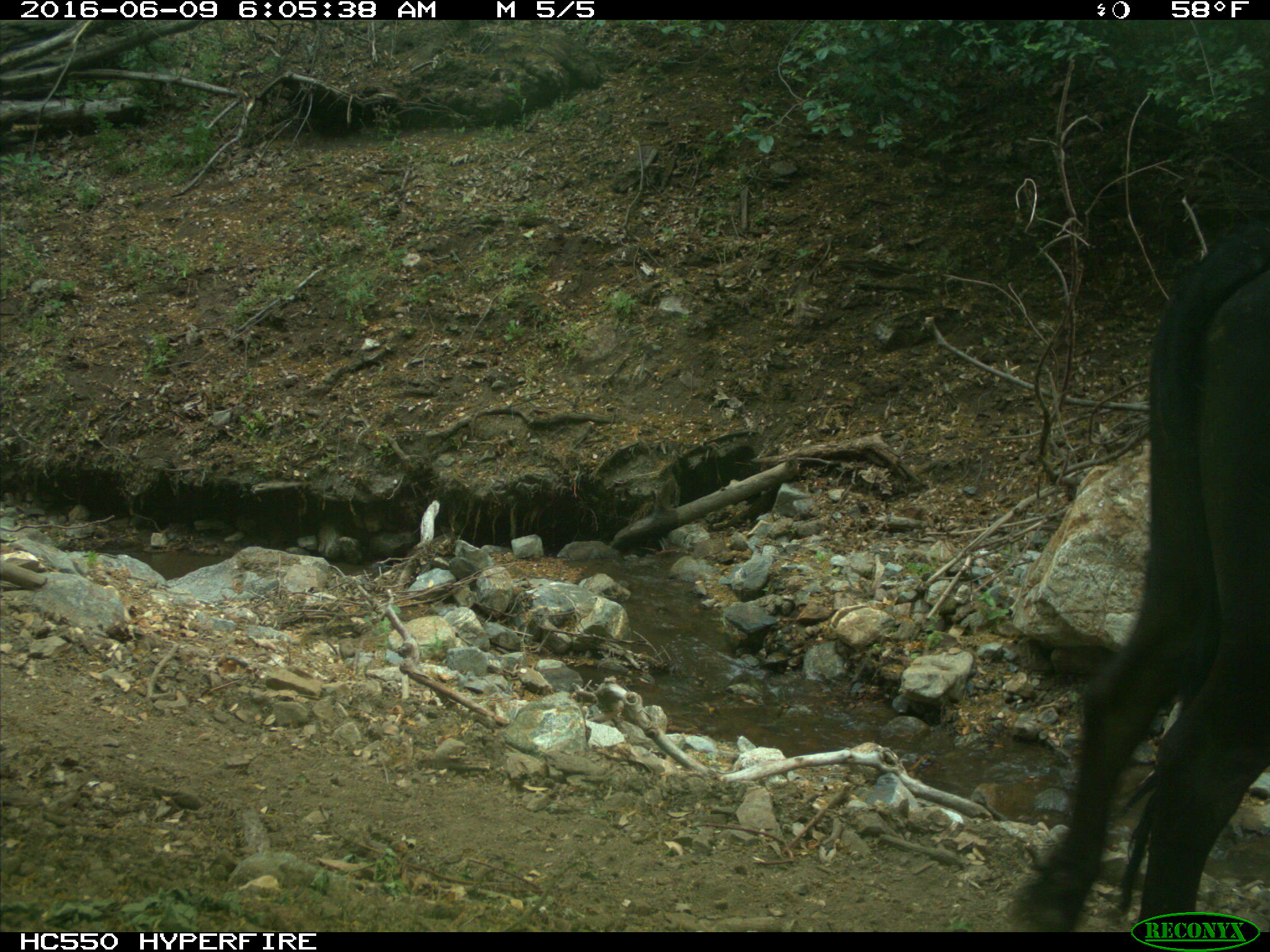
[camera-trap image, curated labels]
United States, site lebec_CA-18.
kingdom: Animalia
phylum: Chordata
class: Mammalia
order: Artiodactyla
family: Bovidae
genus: Bos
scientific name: Bos taurus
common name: domestic cow